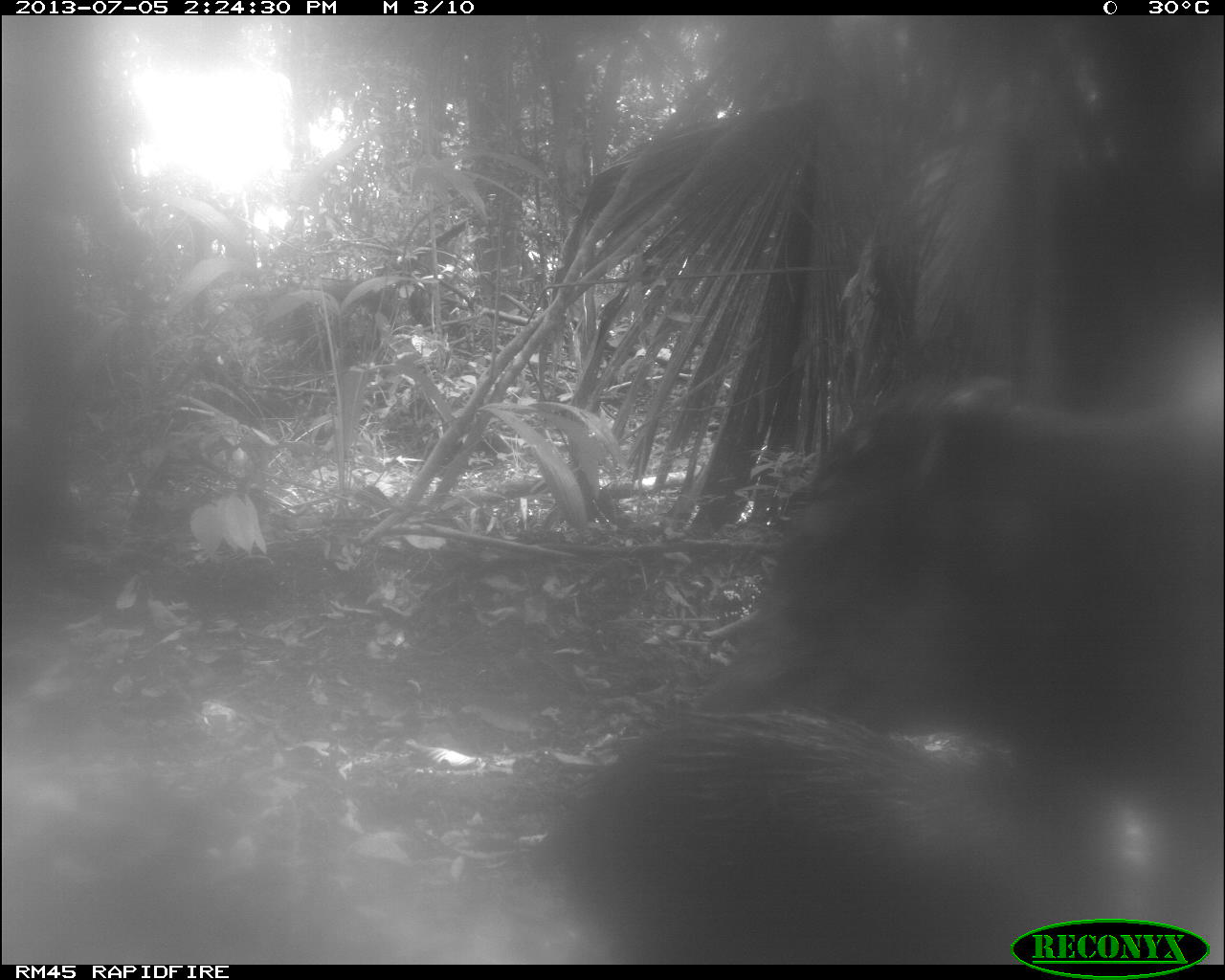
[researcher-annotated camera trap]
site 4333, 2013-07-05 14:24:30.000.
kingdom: Animalia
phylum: Chordata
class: Mammalia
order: Artiodactyla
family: Tayassuidae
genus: Tayassu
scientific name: Tayassu pecari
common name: white-lipped peccary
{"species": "Tayassu pecari (white-lipped peccary)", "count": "2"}